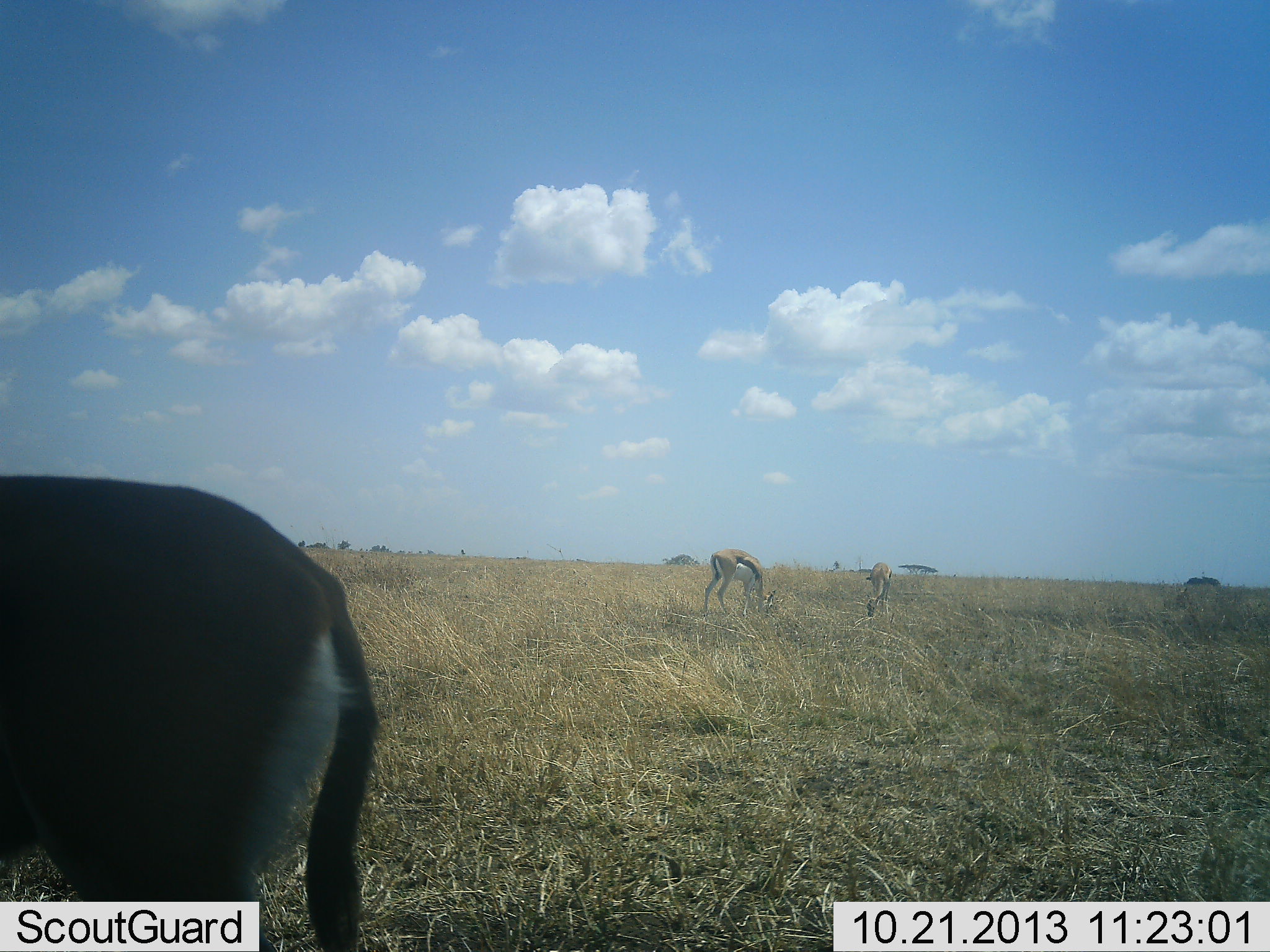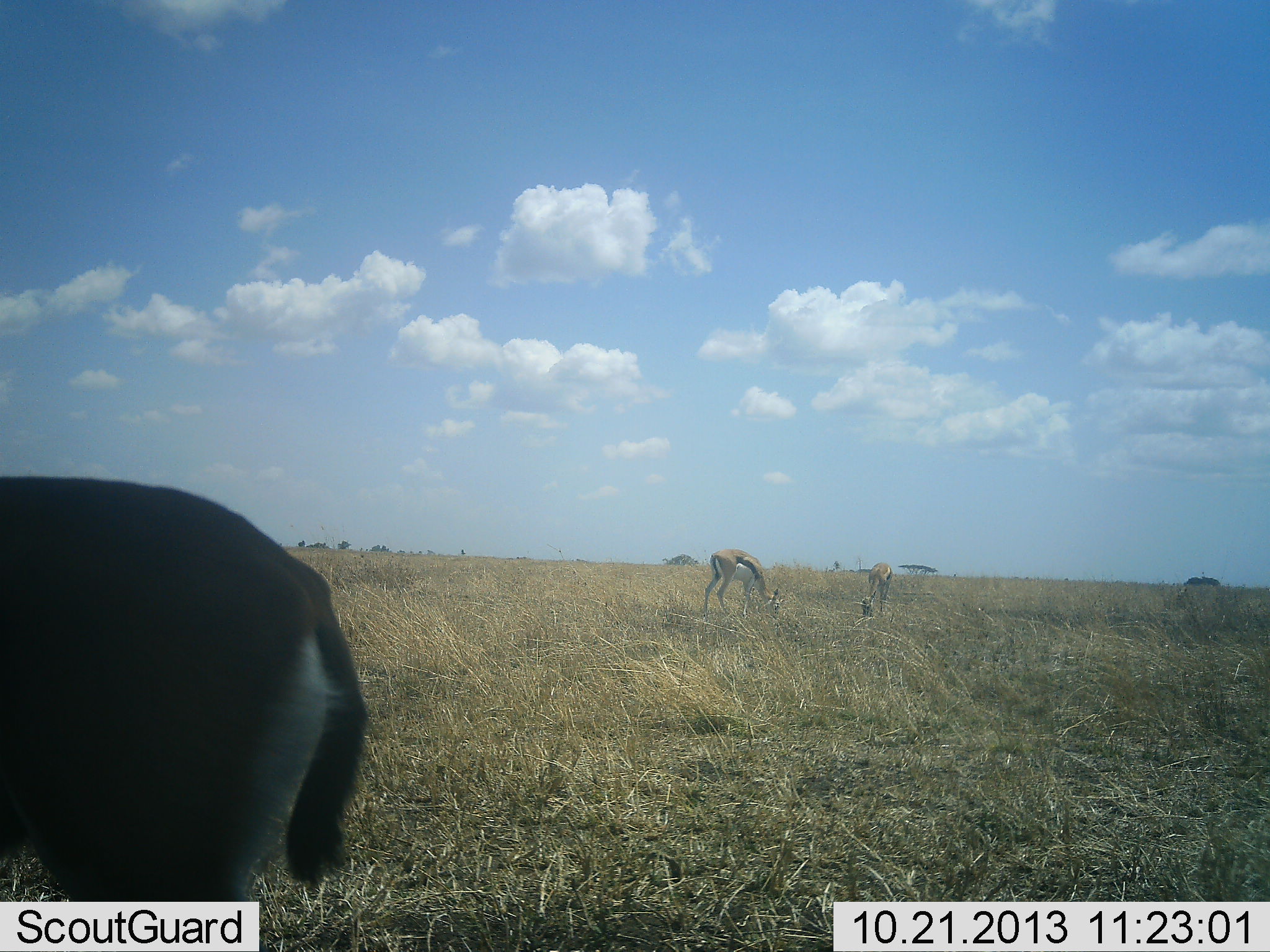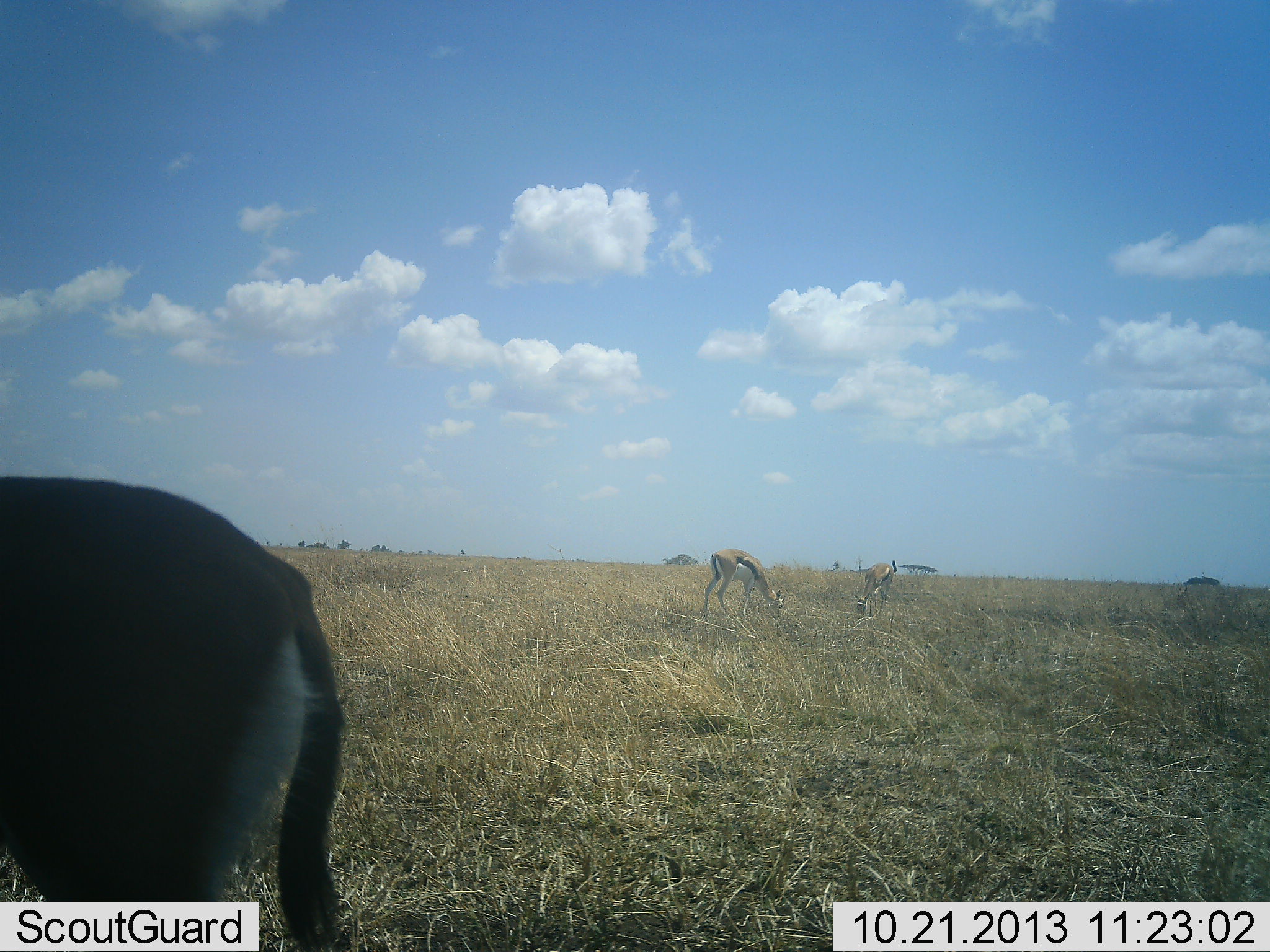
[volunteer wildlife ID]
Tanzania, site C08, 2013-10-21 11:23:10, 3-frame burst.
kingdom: Animalia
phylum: Chordata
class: Mammalia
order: Artiodactyla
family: Bovidae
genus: Eudorcas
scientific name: Eudorcas thomsonii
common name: thomson's gazelle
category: gazellethomsons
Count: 3.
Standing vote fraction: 41%.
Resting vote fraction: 3%.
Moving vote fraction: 3%.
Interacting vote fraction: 0%.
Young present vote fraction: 0%.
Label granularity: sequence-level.